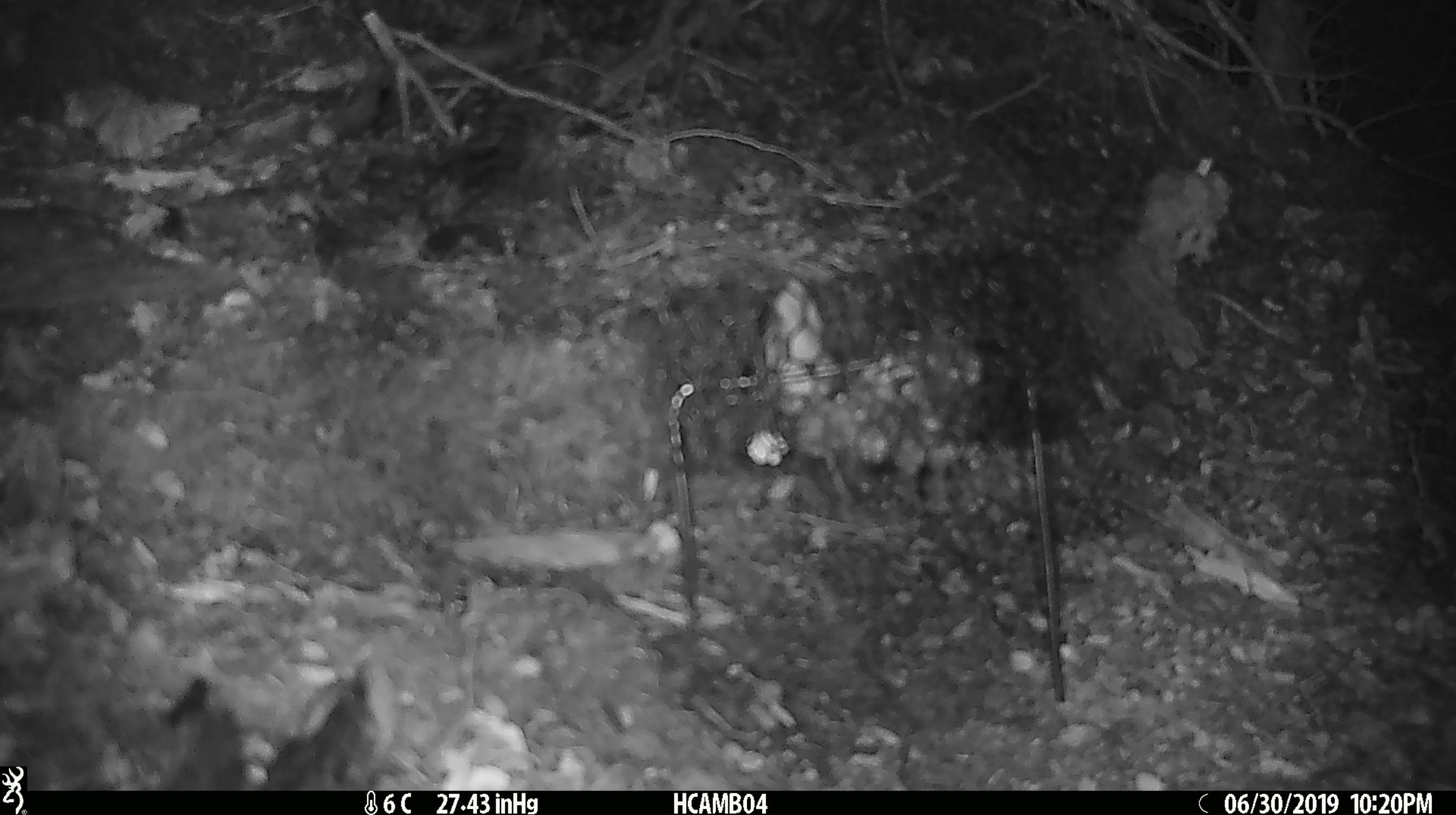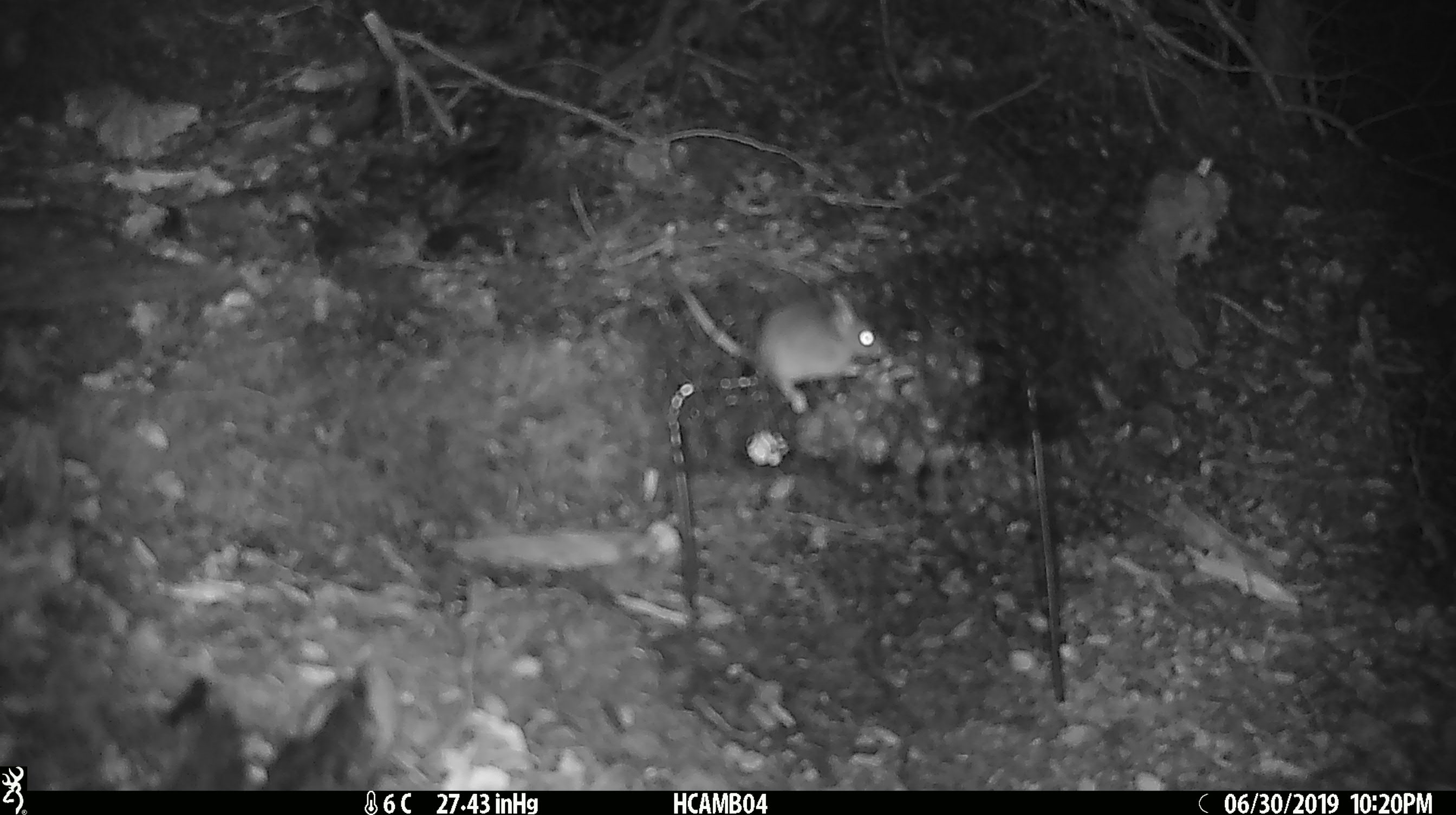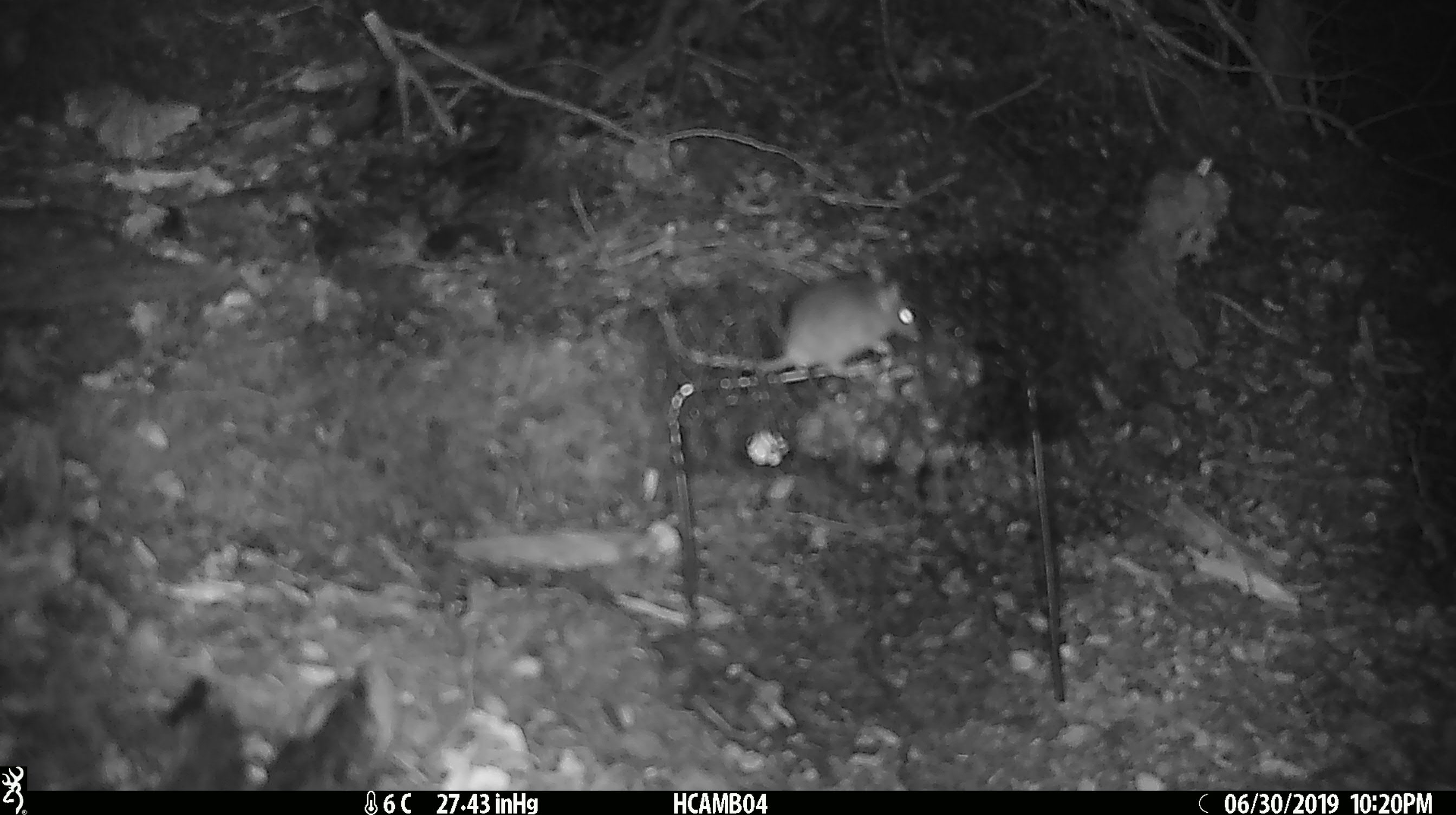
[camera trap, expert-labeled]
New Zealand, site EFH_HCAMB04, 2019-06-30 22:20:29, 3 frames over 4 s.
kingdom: Animalia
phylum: Chordata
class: Mammalia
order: Rodentia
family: Muridae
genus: Mus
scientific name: Mus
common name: mouse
Mouse (Mus).